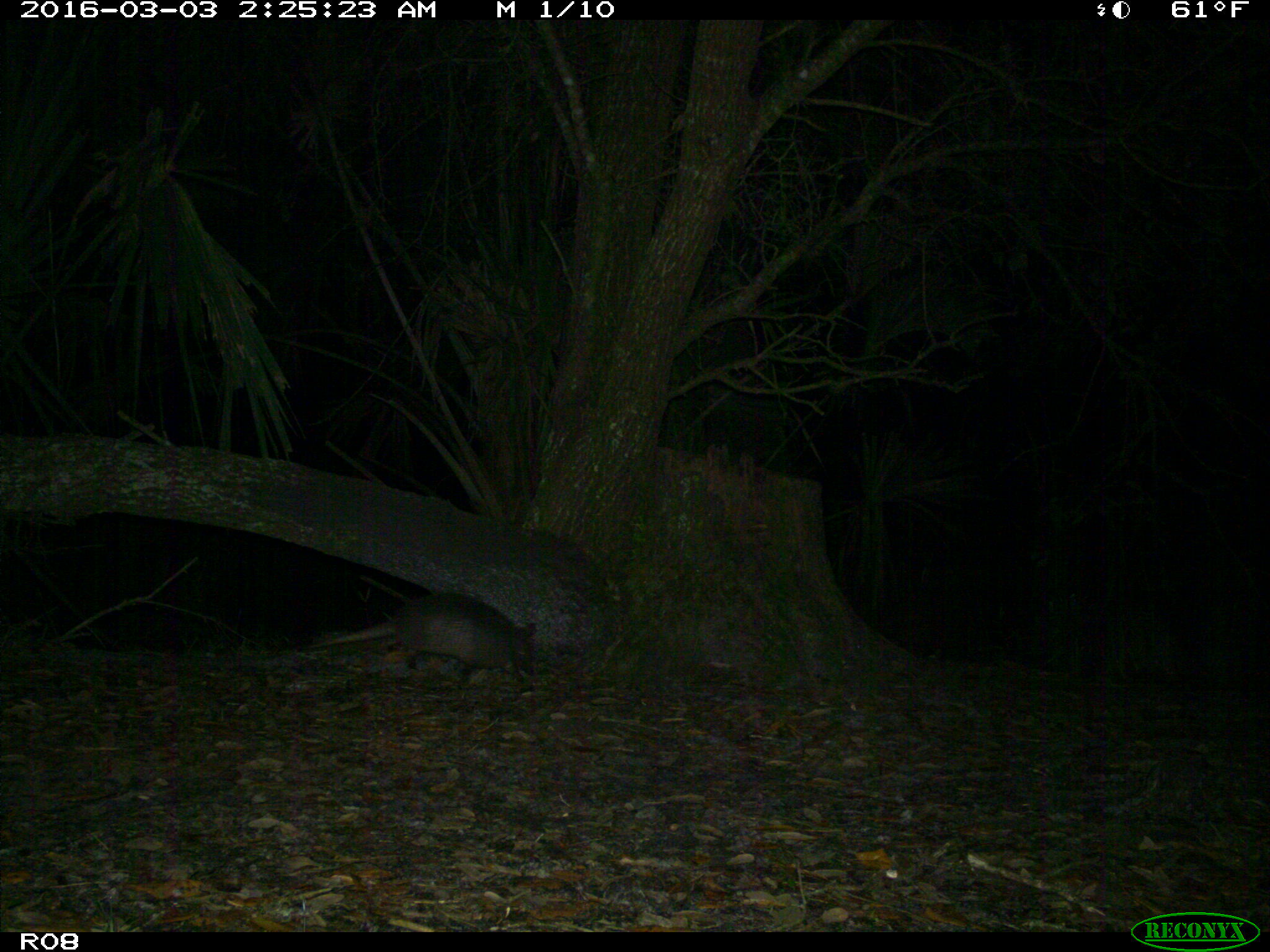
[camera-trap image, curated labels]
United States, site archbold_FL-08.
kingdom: Animalia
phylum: Chordata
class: Mammalia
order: Cingulata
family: Dasypodidae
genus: Dasypus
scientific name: Dasypus novemcinctus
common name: nine-banded armadillo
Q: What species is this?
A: Dasypus novemcinctus (nine-banded armadillo).